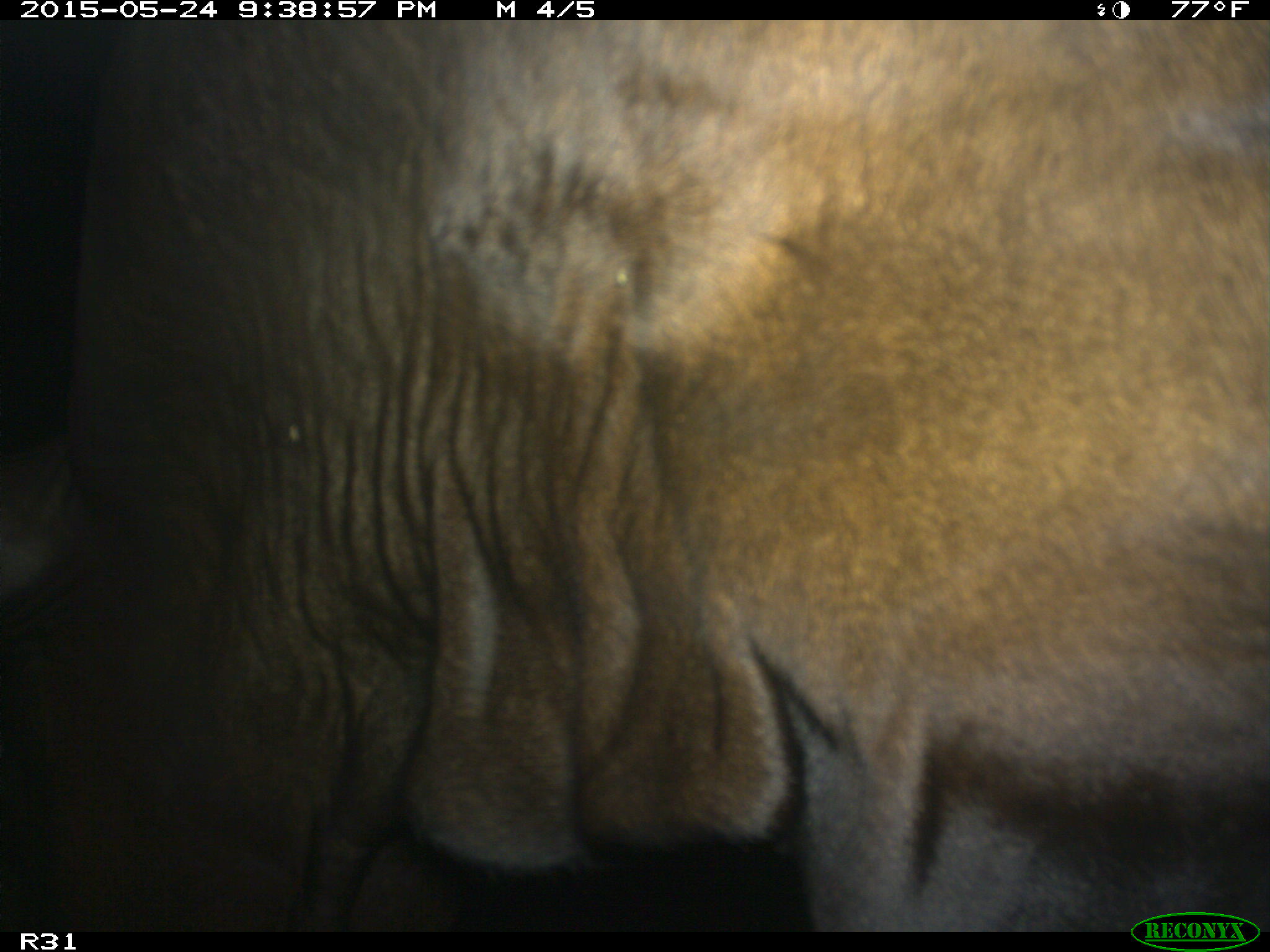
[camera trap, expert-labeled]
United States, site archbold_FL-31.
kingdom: Animalia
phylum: Chordata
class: Mammalia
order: Artiodactyla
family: Bovidae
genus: Bos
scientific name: Bos taurus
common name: domestic cow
Bos taurus (domestic cow).